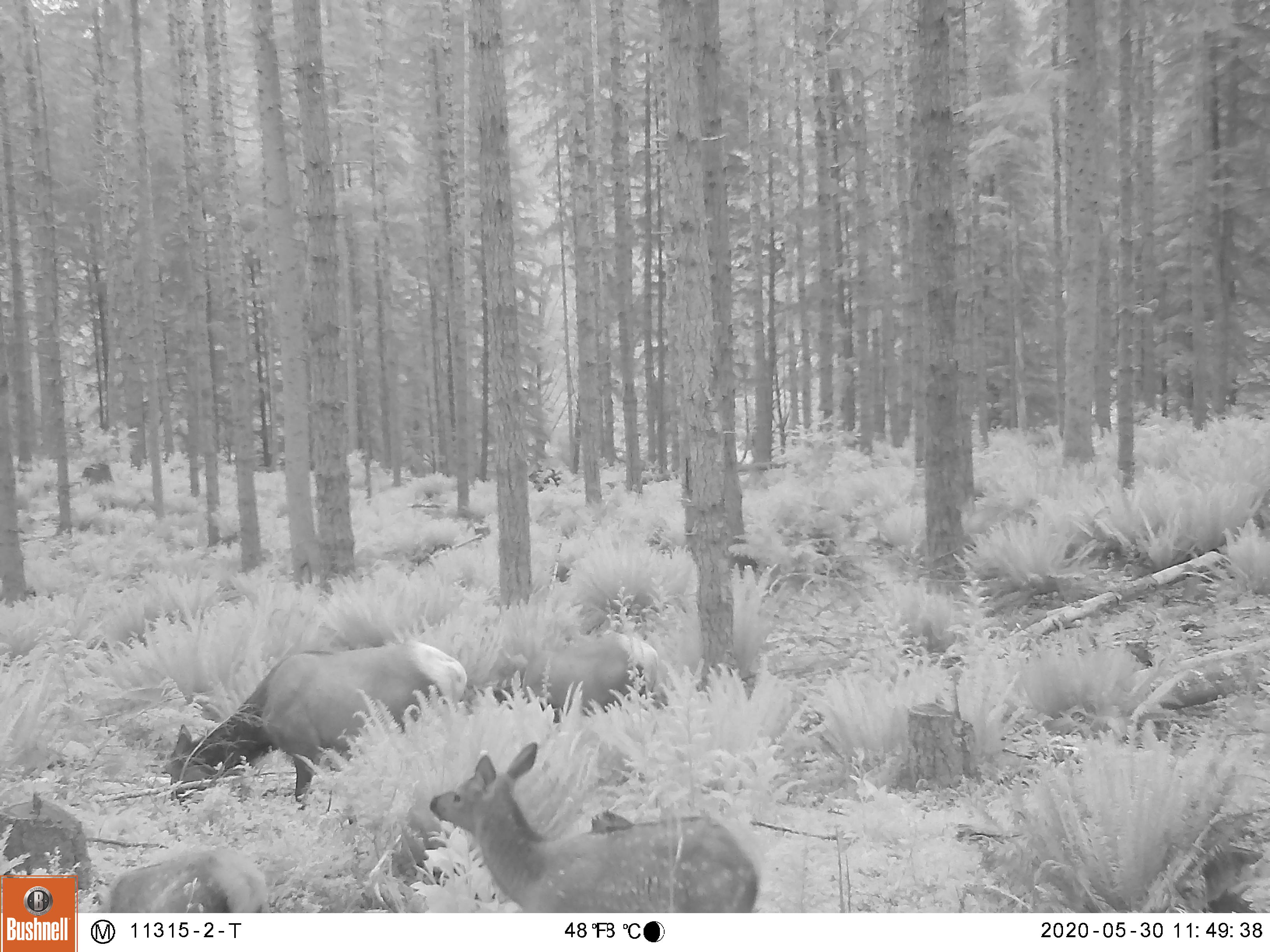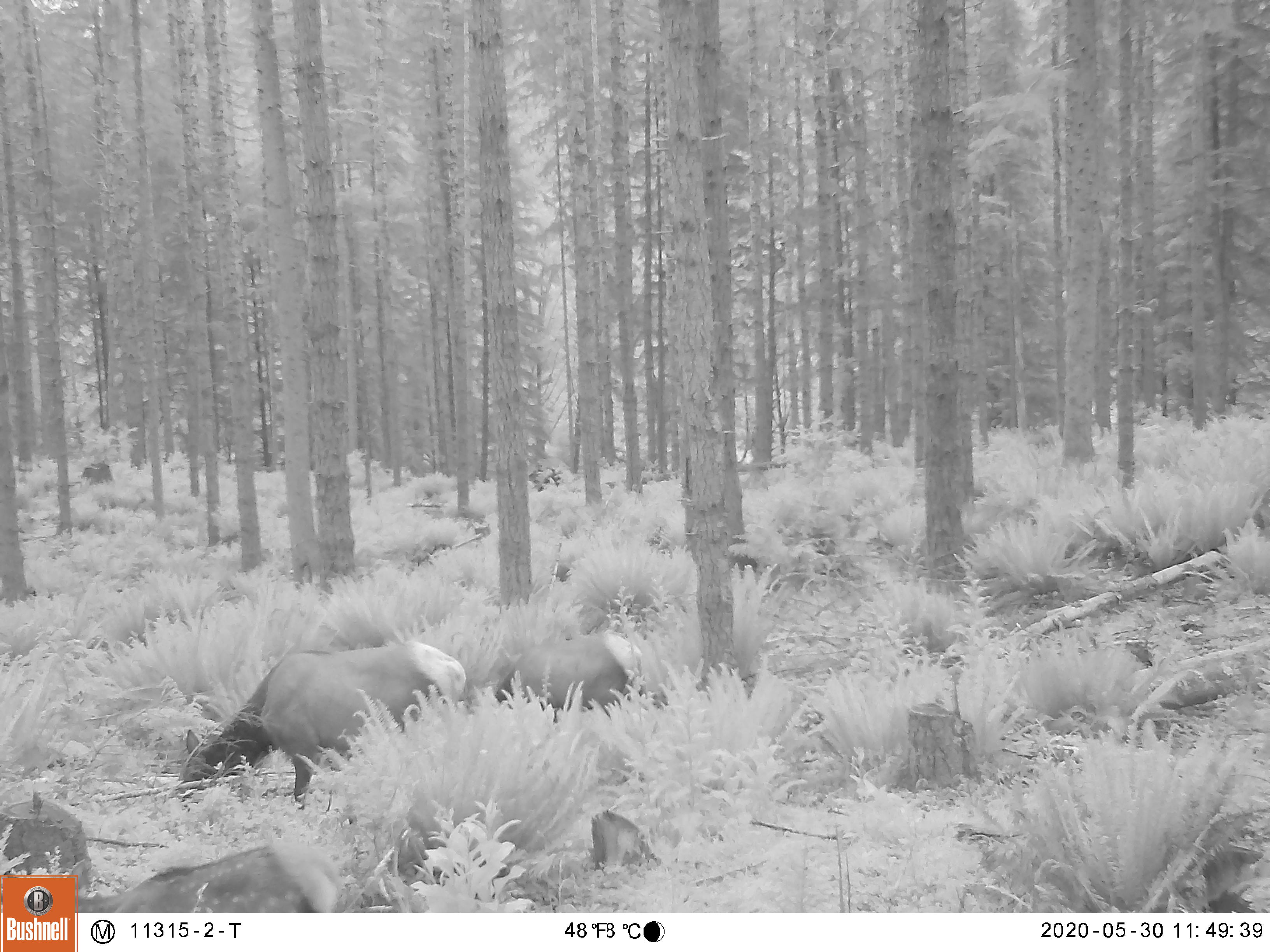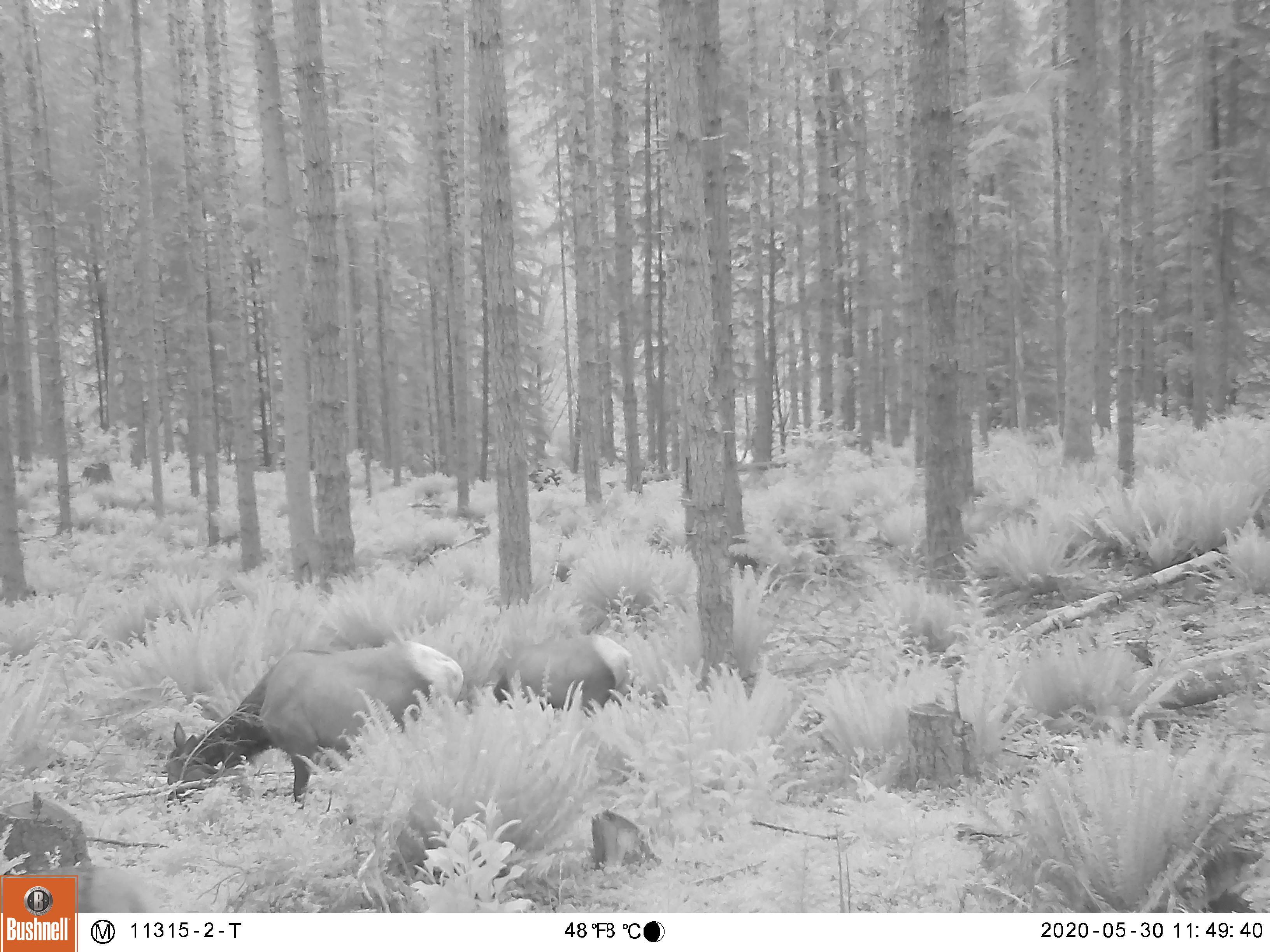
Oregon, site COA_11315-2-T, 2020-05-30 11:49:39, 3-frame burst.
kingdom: Animalia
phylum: Chordata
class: Mammalia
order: Artiodactyla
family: Cervidae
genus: Cervus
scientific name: Cervus canadensis roosevelti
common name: roosevelt elk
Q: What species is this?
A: Roosevelt elk (Cervus canadensis roosevelti).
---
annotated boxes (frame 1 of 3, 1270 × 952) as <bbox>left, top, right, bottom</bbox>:
roosevelt elk: <bbox>426, 730, 766, 909</bbox>; <bbox>164, 629, 472, 807</bbox>; <bbox>488, 624, 666, 719</bbox>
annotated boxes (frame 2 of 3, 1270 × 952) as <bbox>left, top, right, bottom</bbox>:
roosevelt elk: <bbox>173, 634, 470, 804</bbox>; <bbox>82, 838, 344, 904</bbox>; <bbox>493, 627, 647, 705</bbox>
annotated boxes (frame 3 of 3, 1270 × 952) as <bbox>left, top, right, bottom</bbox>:
roosevelt elk: <bbox>153, 635, 472, 807</bbox>; <bbox>492, 626, 635, 706</bbox>